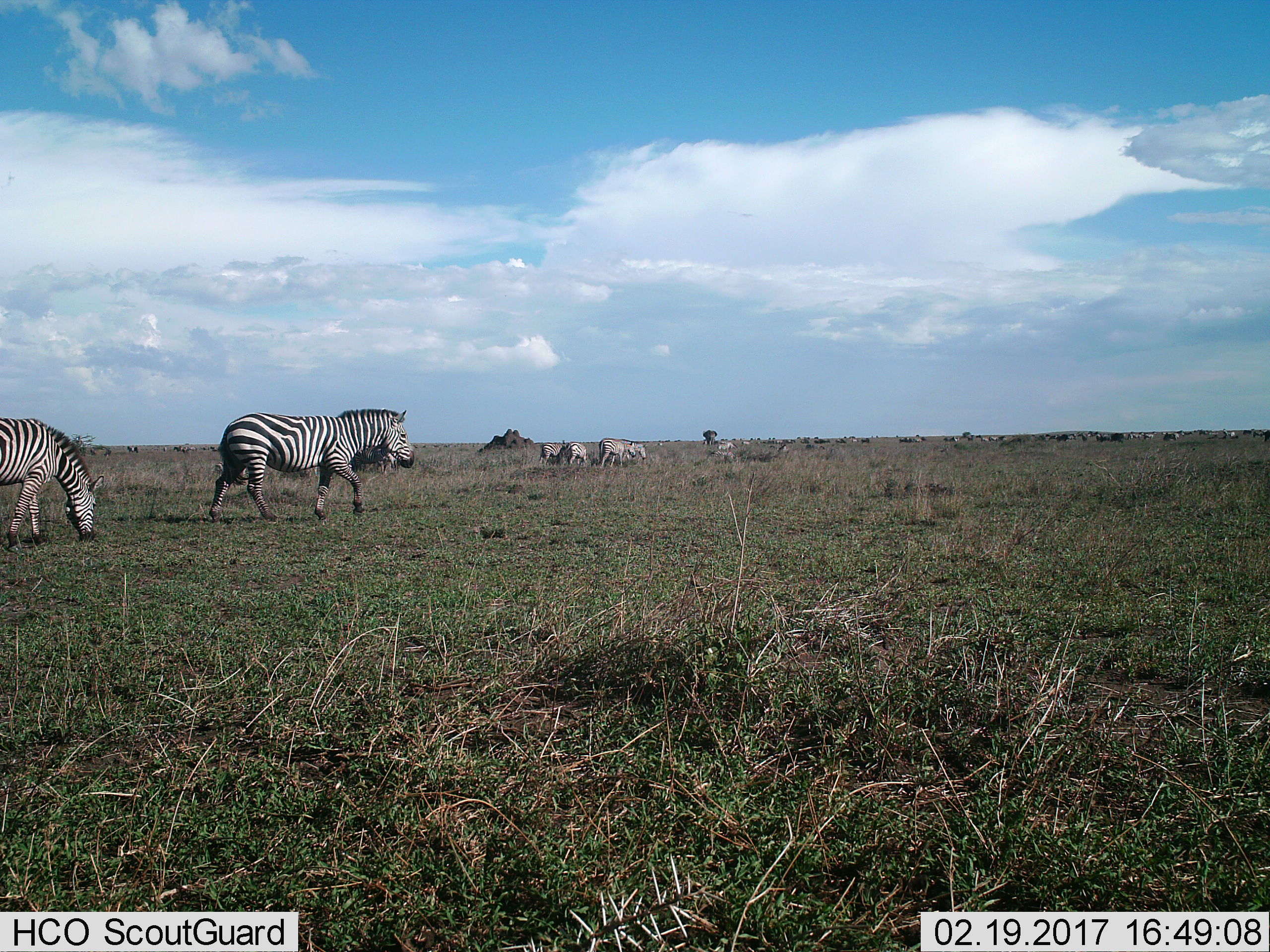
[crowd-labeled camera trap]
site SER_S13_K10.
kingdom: Animalia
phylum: Chordata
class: Mammalia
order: Perissodactyla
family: Equidae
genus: Equus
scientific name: Equus quagga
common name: plains zebra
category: zebraplains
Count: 8.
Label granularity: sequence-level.